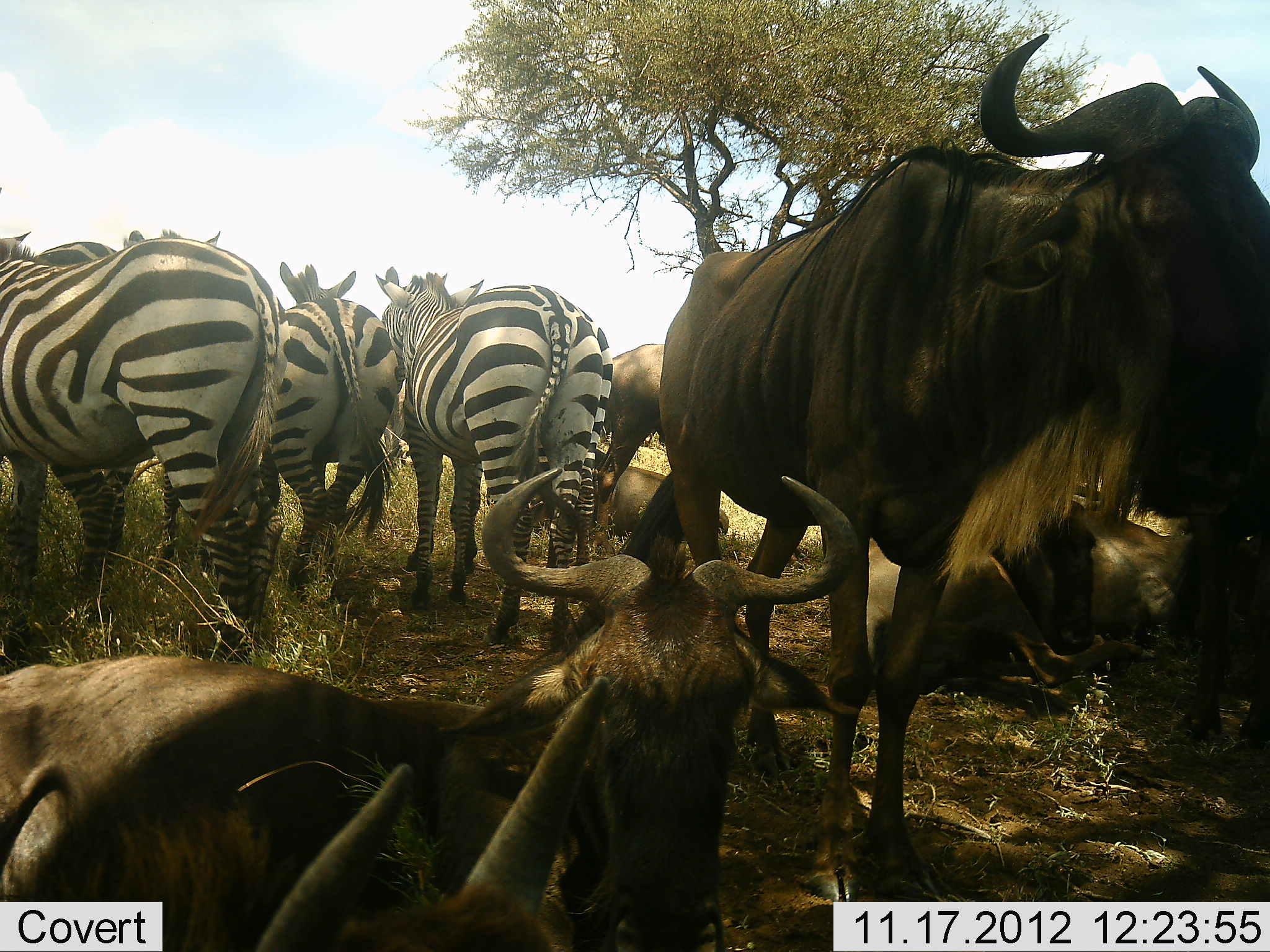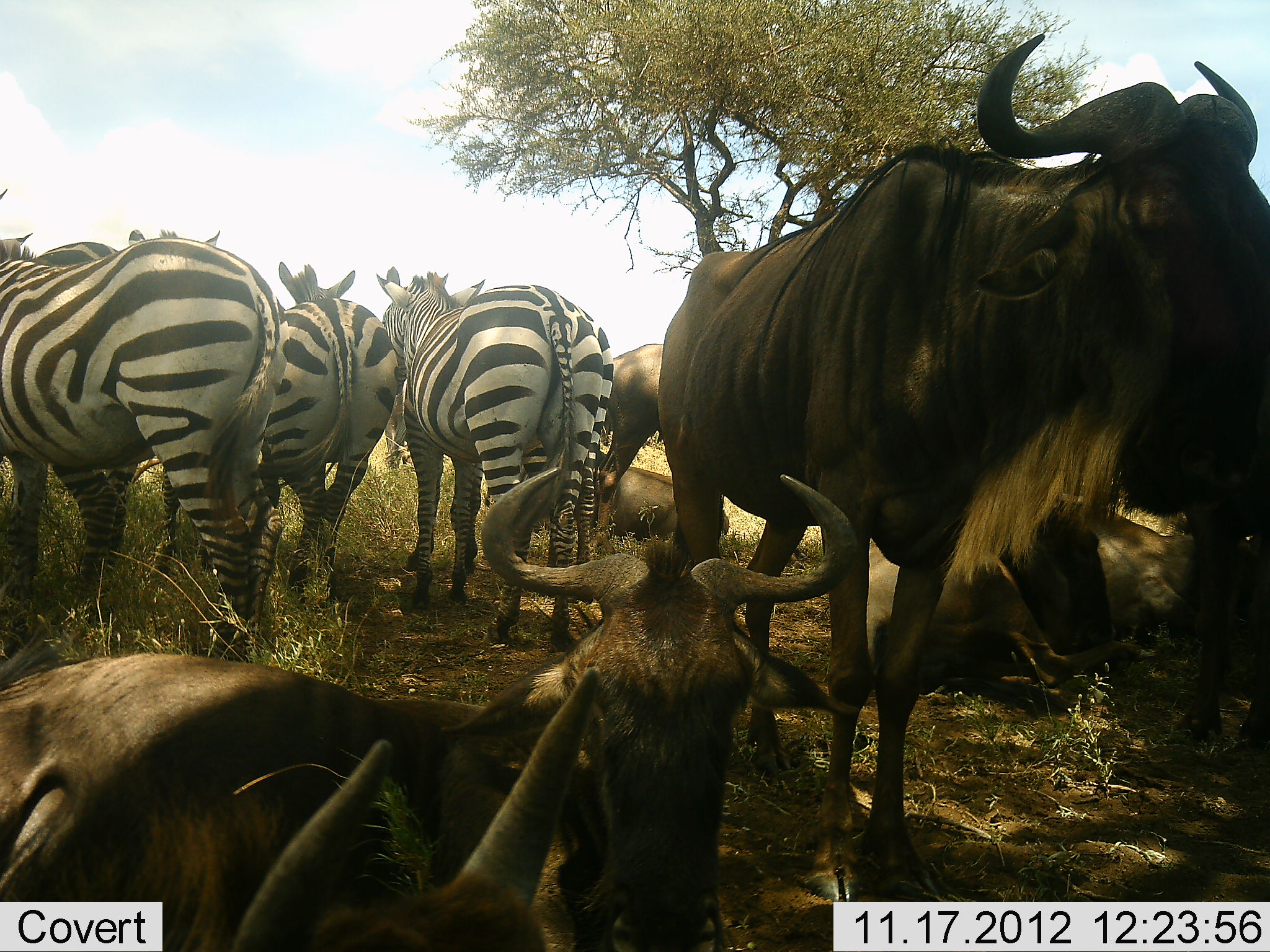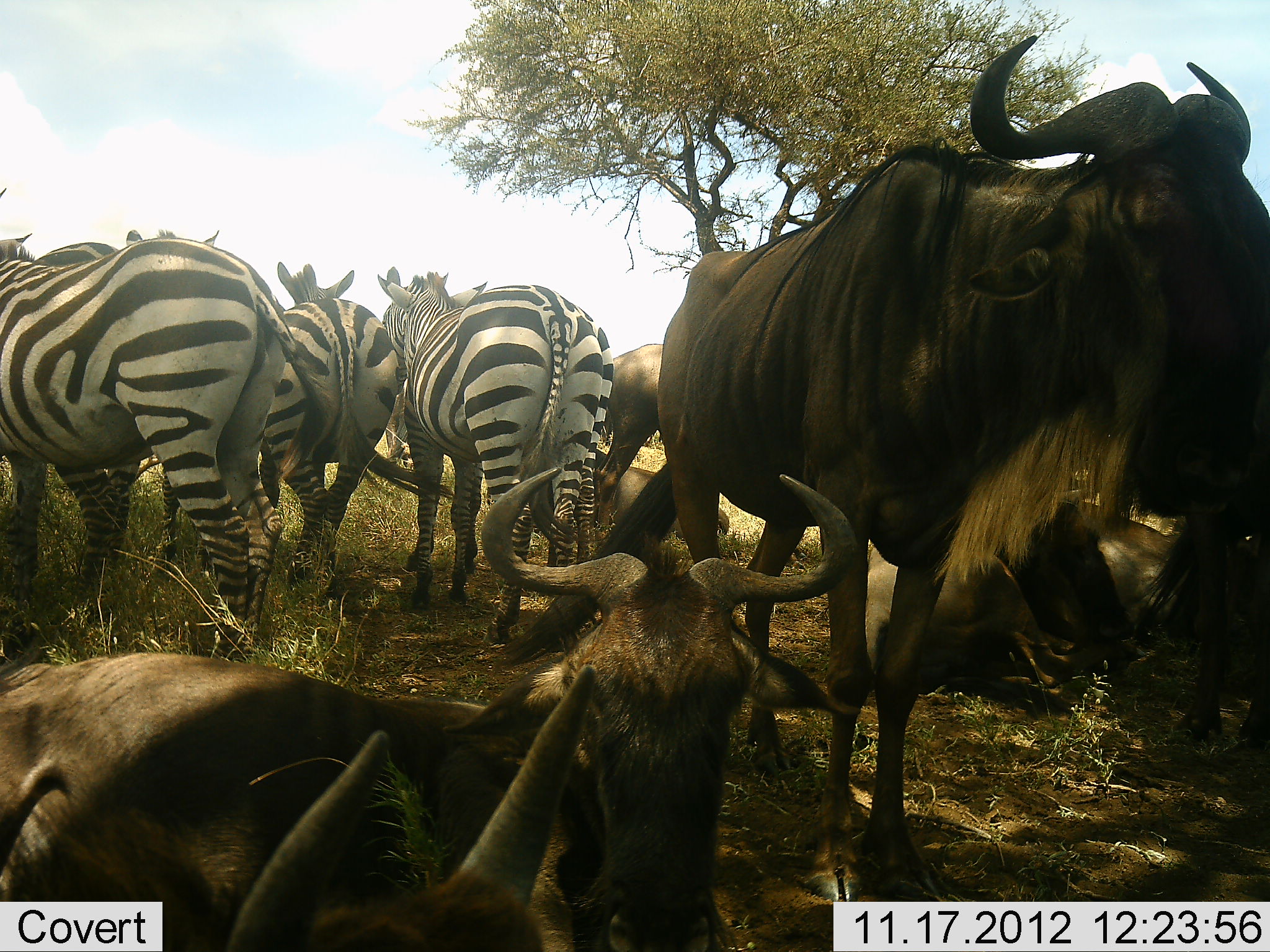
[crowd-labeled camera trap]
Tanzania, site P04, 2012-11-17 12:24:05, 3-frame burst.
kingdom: Animalia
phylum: Chordata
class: Mammalia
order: Artiodactyla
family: Bovidae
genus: Connochaetes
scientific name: Connochaetes taurinus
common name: blue wildebeest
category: wildebeest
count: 6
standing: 100%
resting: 90%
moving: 0%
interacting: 0%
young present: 10%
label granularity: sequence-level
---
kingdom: Animalia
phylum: Chordata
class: Mammalia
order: Perissodactyla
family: Equidae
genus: Equus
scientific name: Equus quagga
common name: plains zebra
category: zebra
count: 4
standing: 100%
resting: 0%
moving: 0%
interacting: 10%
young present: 0%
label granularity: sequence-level